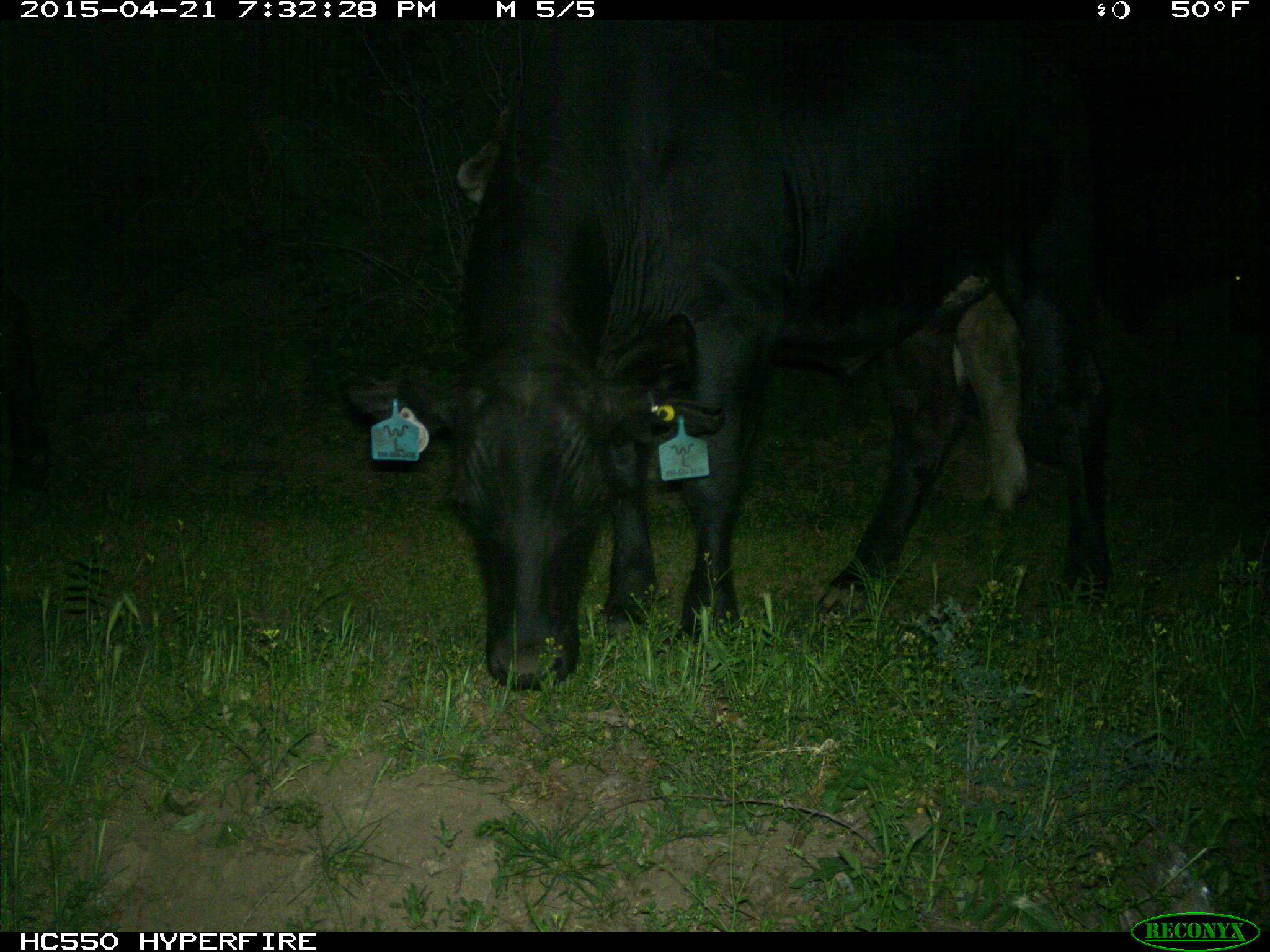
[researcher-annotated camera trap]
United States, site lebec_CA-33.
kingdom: Animalia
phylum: Chordata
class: Mammalia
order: Artiodactyla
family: Bovidae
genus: Bos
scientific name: Bos taurus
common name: domestic cow